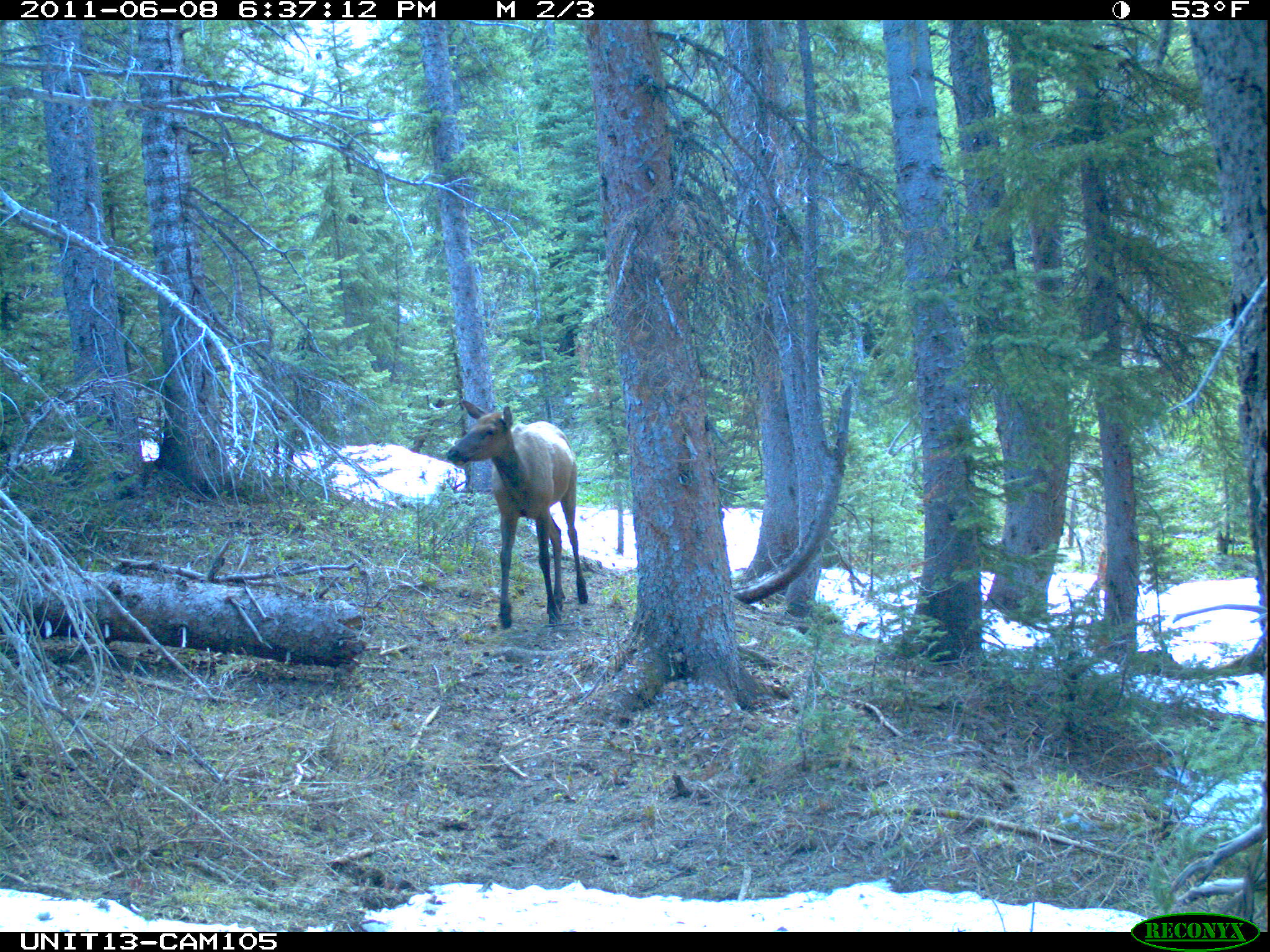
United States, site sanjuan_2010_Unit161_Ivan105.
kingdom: Animalia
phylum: Chordata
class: Mammalia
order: Artiodactyla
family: Cervidae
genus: Cervus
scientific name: Cervus elaphus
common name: red deer